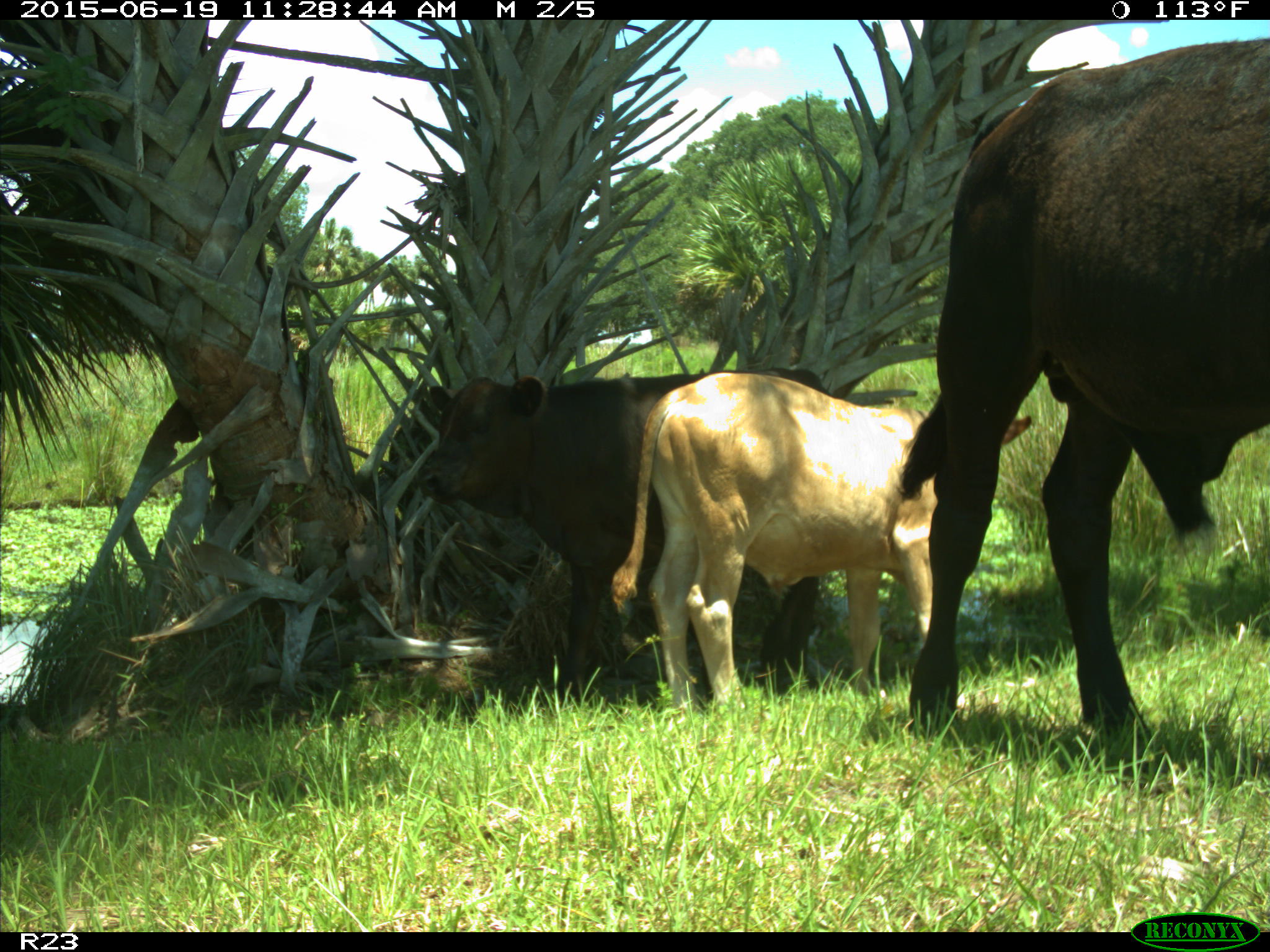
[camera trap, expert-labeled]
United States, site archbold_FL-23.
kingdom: Animalia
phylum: Chordata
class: Mammalia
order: Artiodactyla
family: Bovidae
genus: Bos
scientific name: Bos taurus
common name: domestic cow